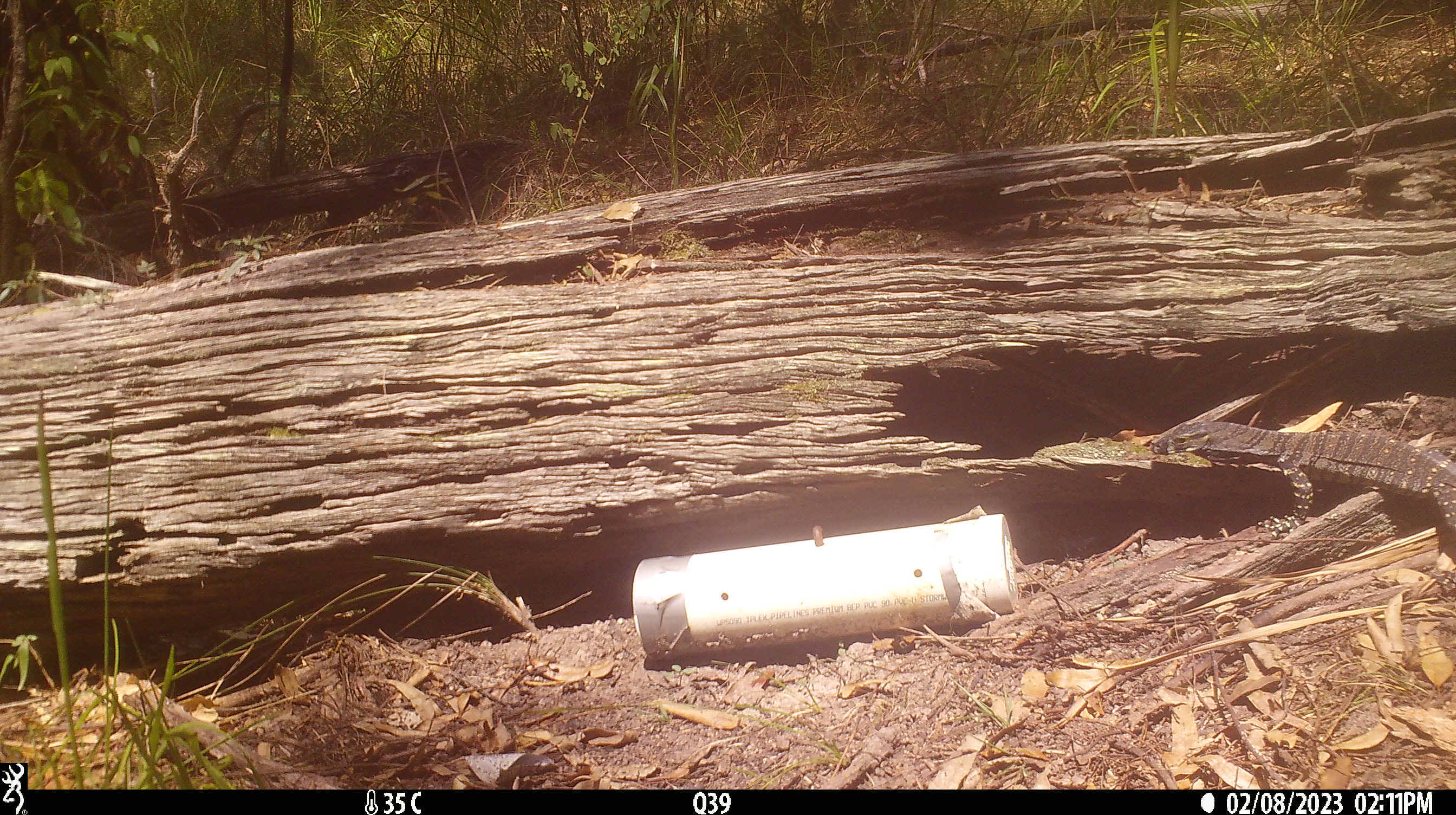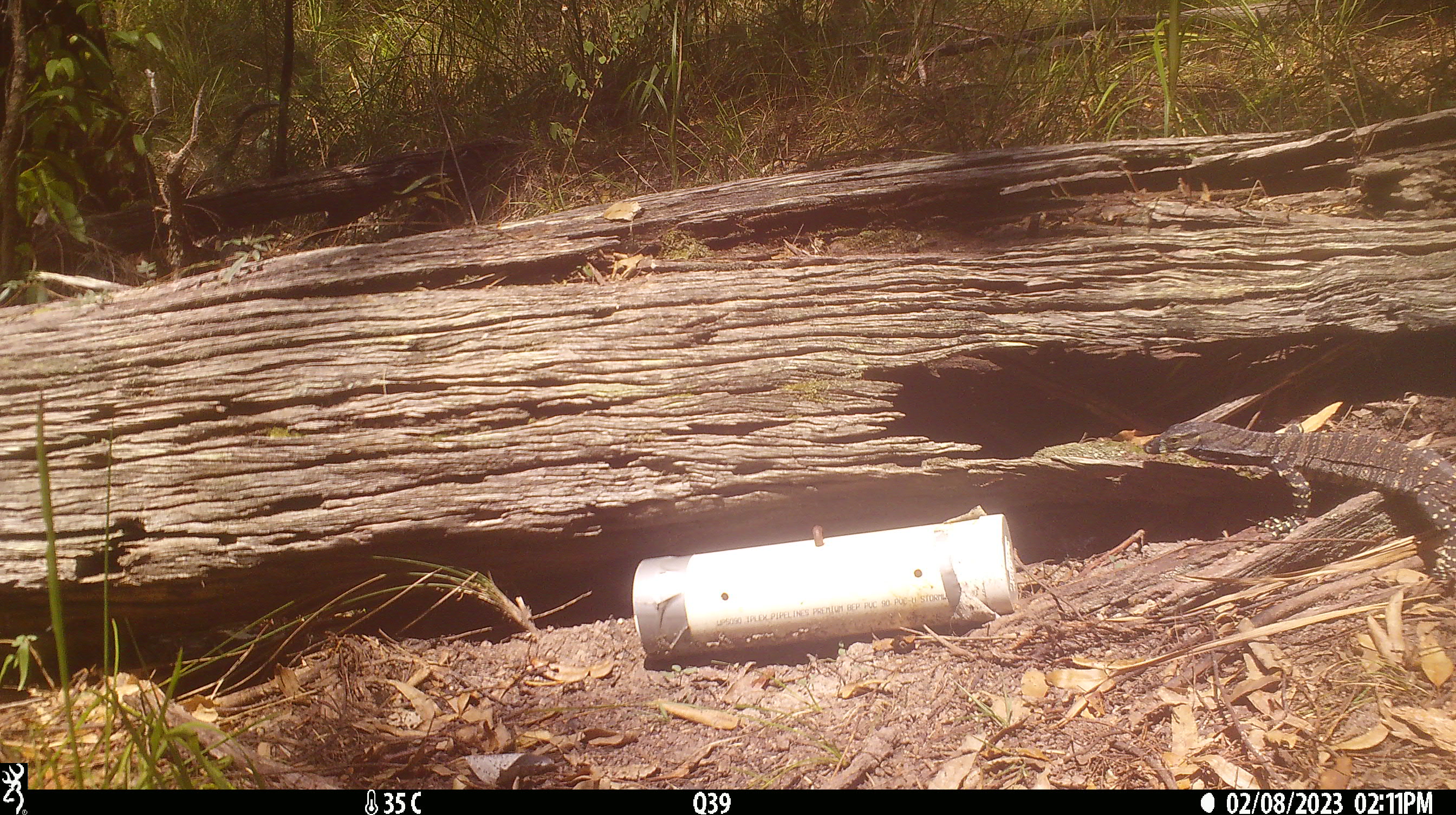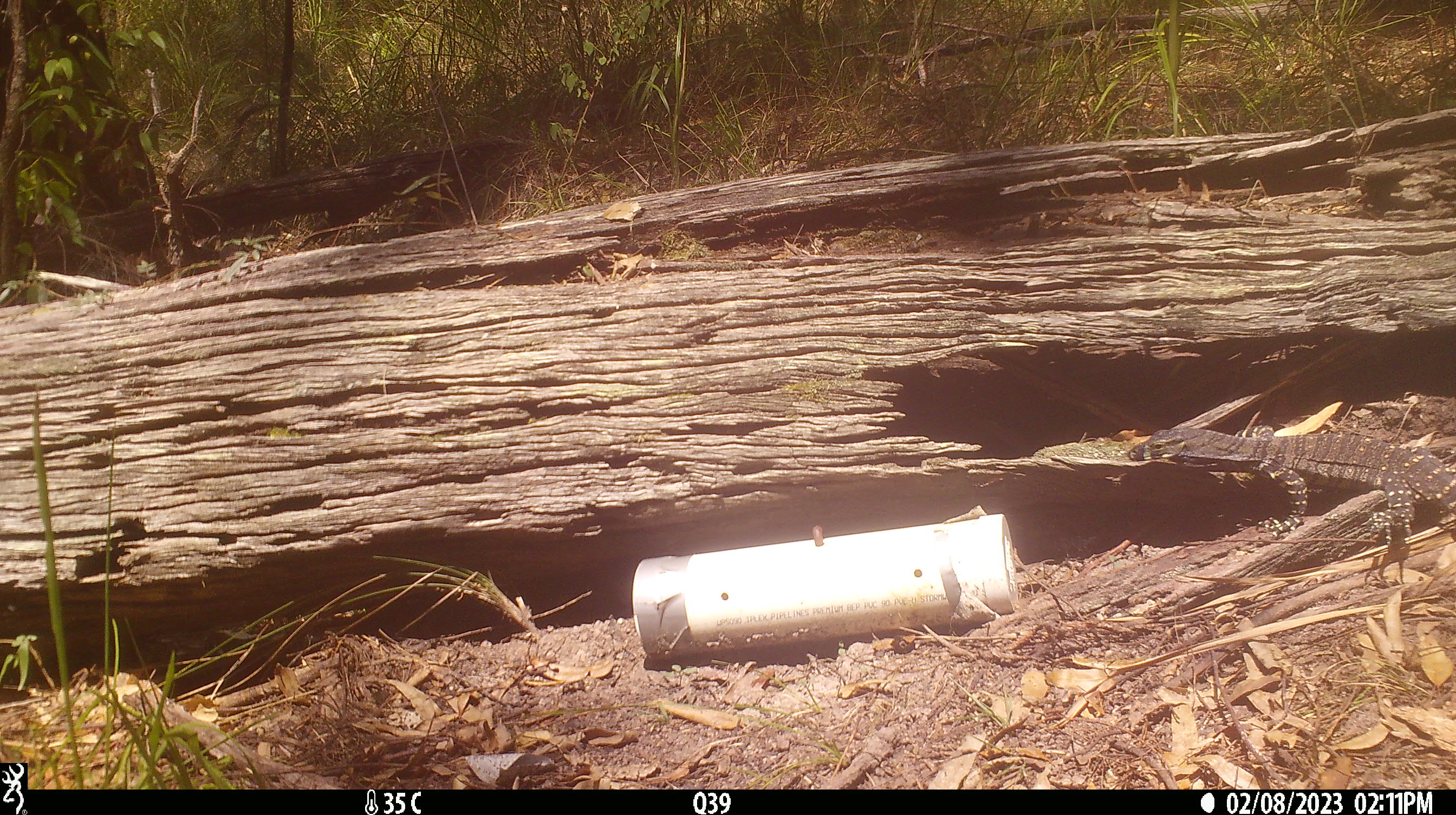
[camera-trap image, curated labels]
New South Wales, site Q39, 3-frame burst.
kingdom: Animalia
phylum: Chordata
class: Reptilia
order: Squamata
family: Varanidae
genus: Varanus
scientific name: Varanus varius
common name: lace monitor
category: goanna